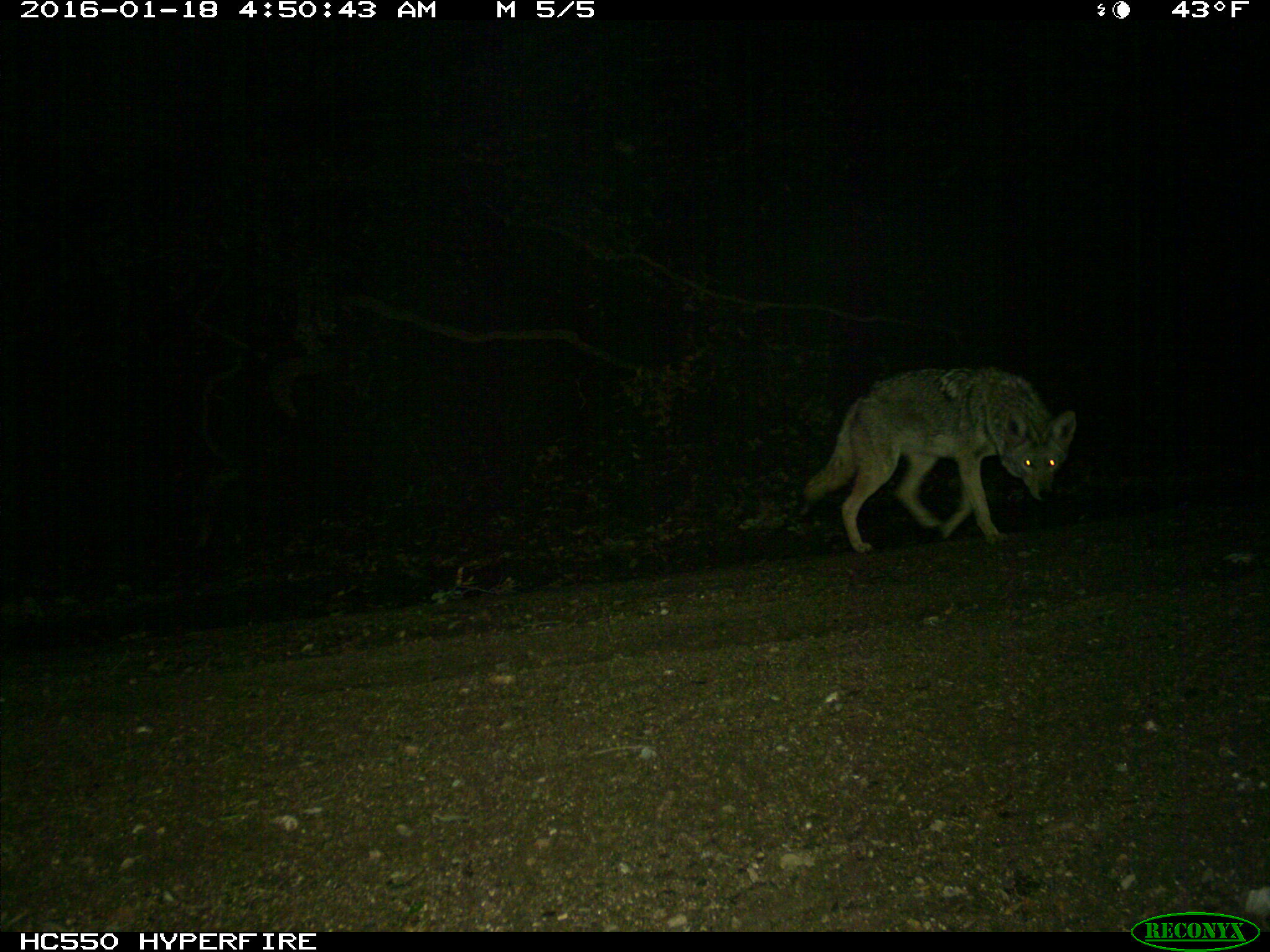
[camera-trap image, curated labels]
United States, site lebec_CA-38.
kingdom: Animalia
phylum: Chordata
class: Mammalia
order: Carnivora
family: Canidae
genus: Canis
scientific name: Canis latrans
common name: coyote